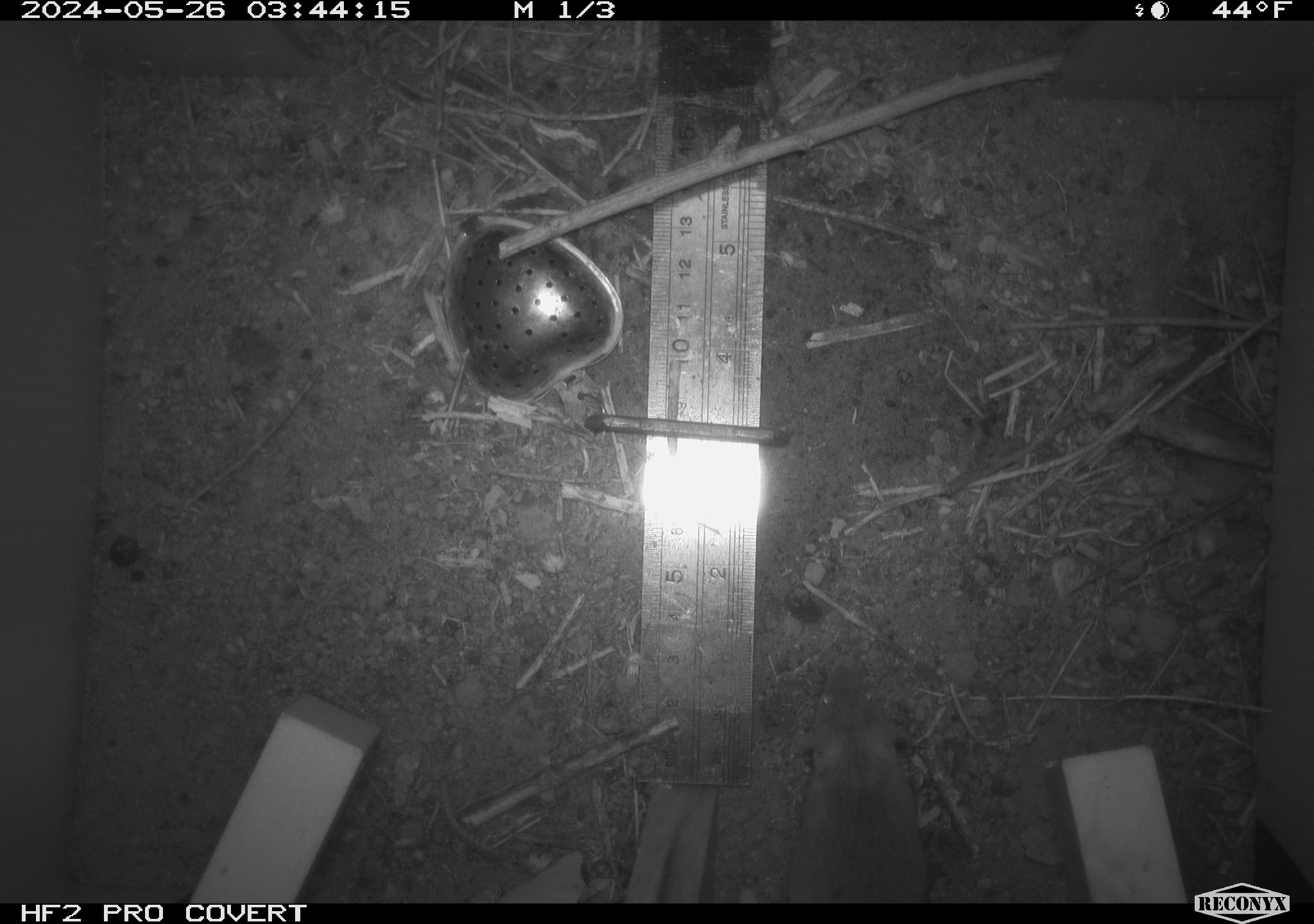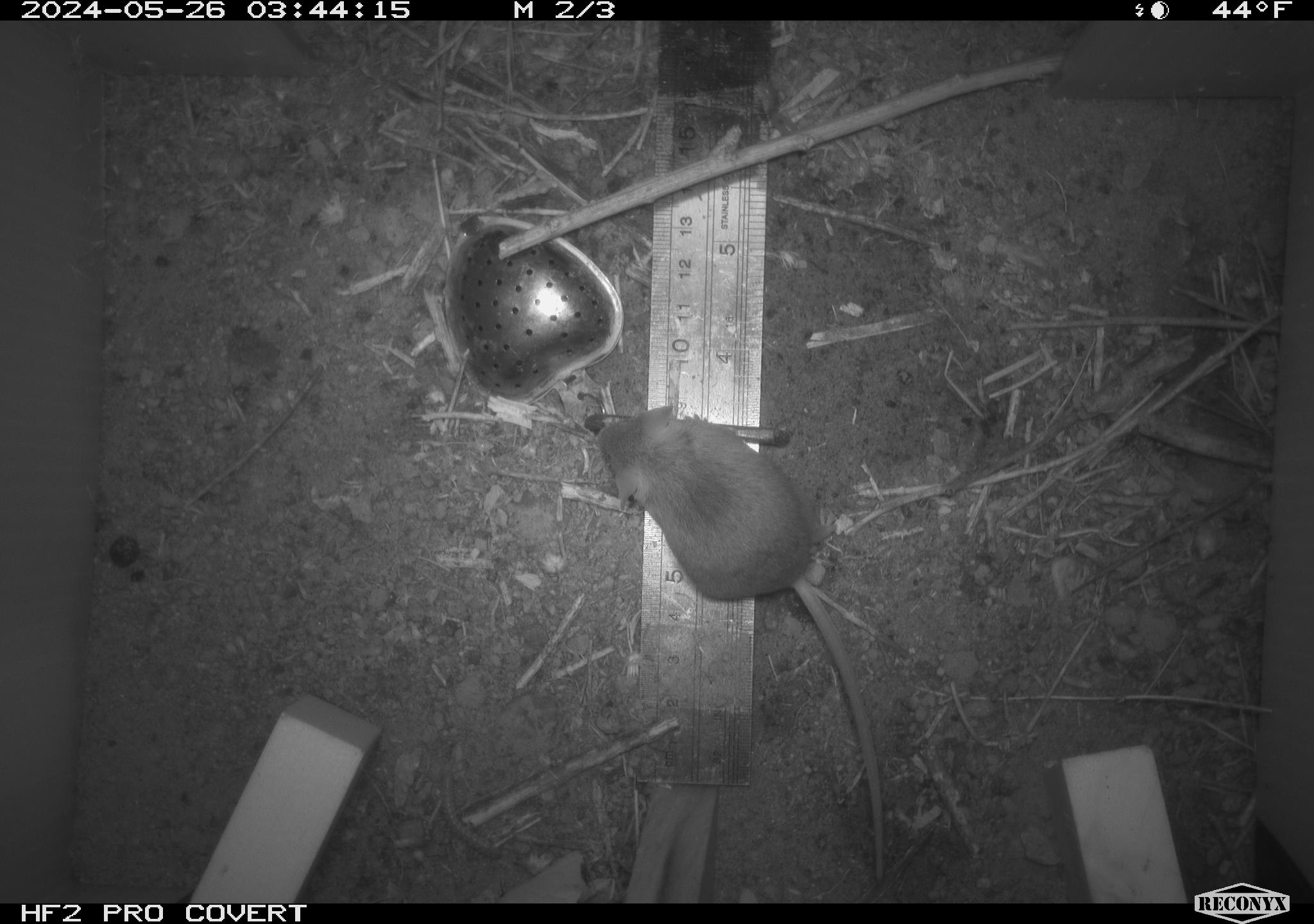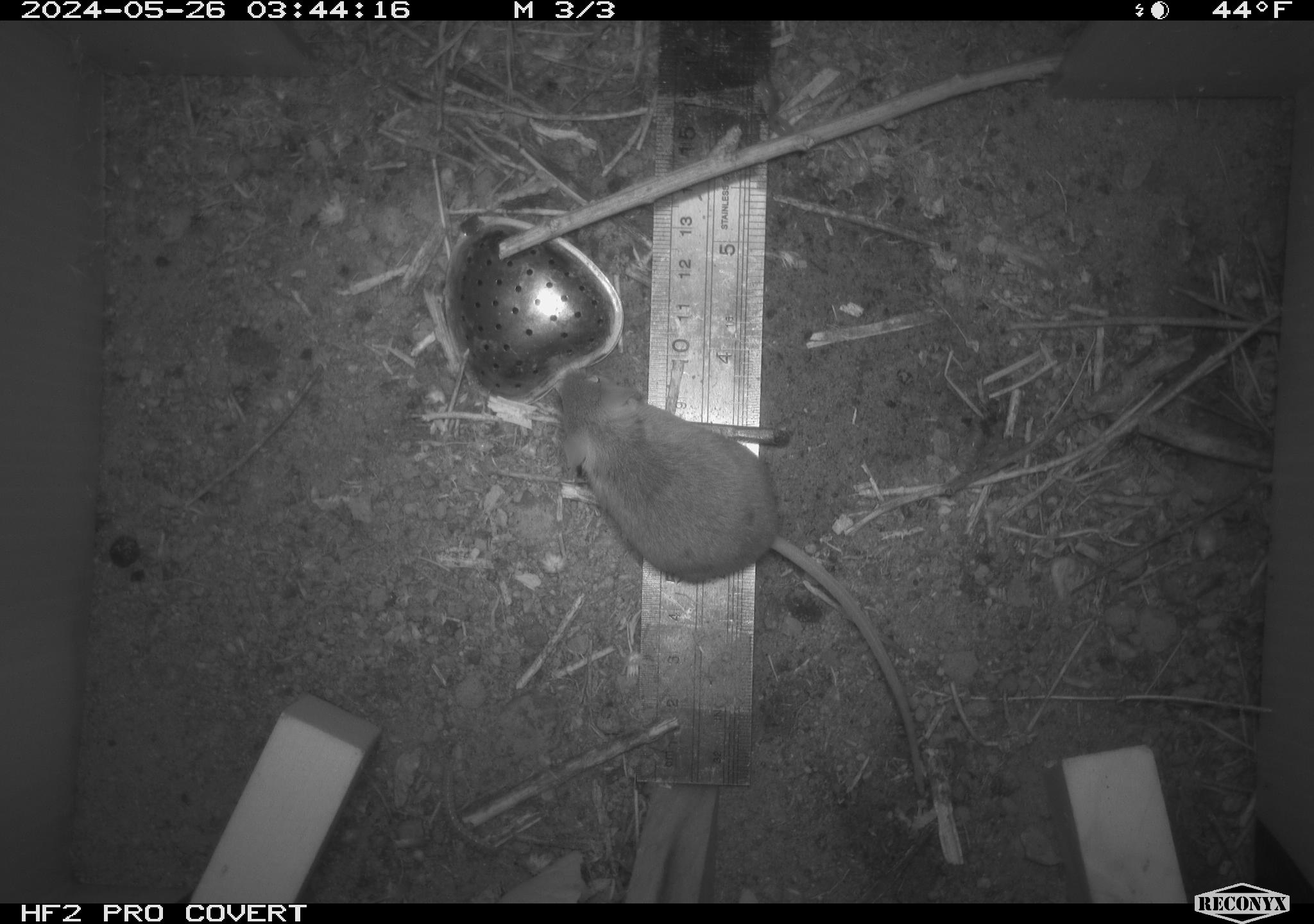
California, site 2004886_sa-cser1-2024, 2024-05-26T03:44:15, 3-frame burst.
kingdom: Animalia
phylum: Chordata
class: Mammalia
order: Rodentia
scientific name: Rodentia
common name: rodent